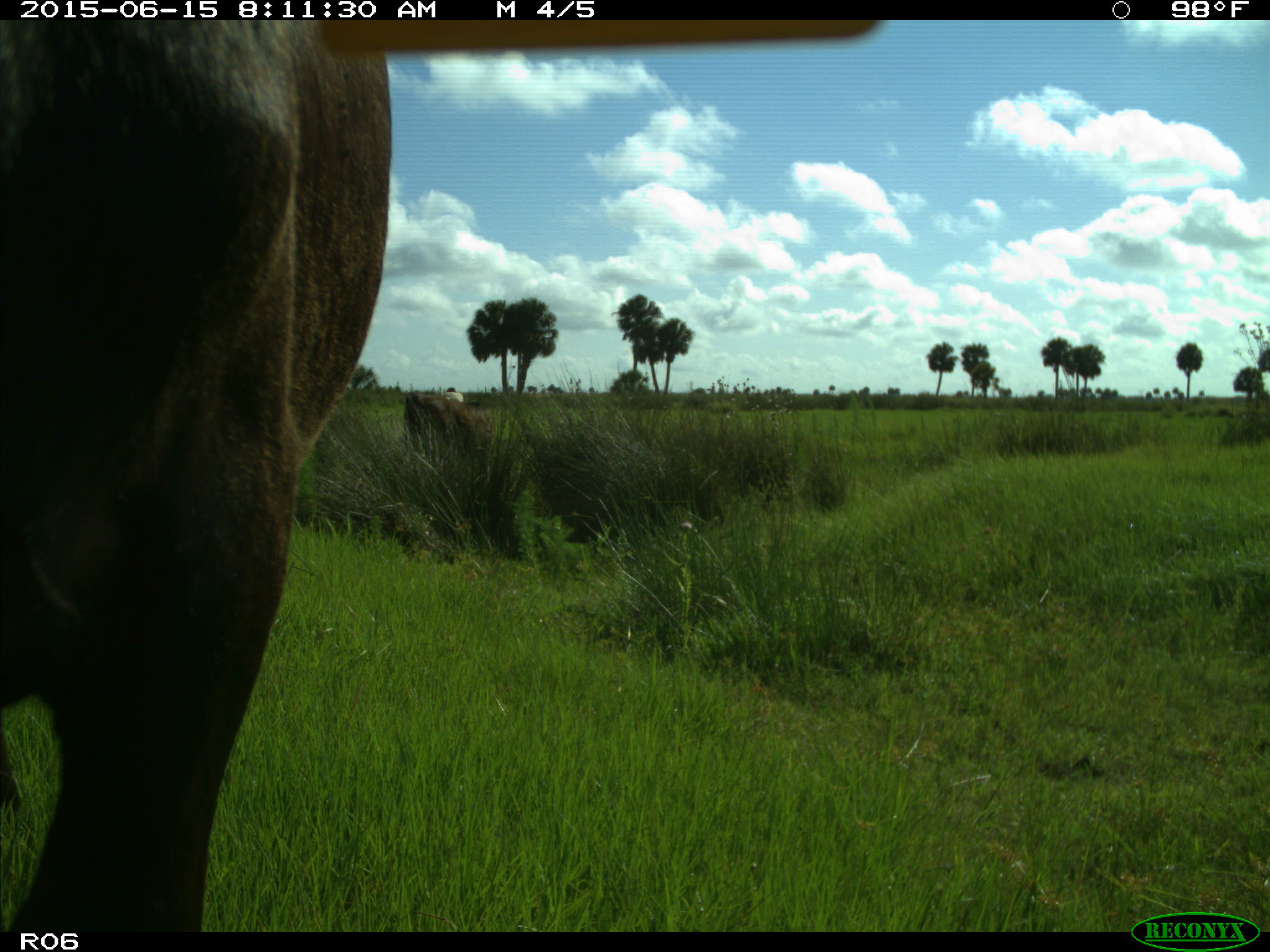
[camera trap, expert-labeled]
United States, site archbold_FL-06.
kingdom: Animalia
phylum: Chordata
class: Mammalia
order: Artiodactyla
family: Bovidae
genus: Bos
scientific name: Bos taurus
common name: domestic cow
Bos taurus (domestic cow).